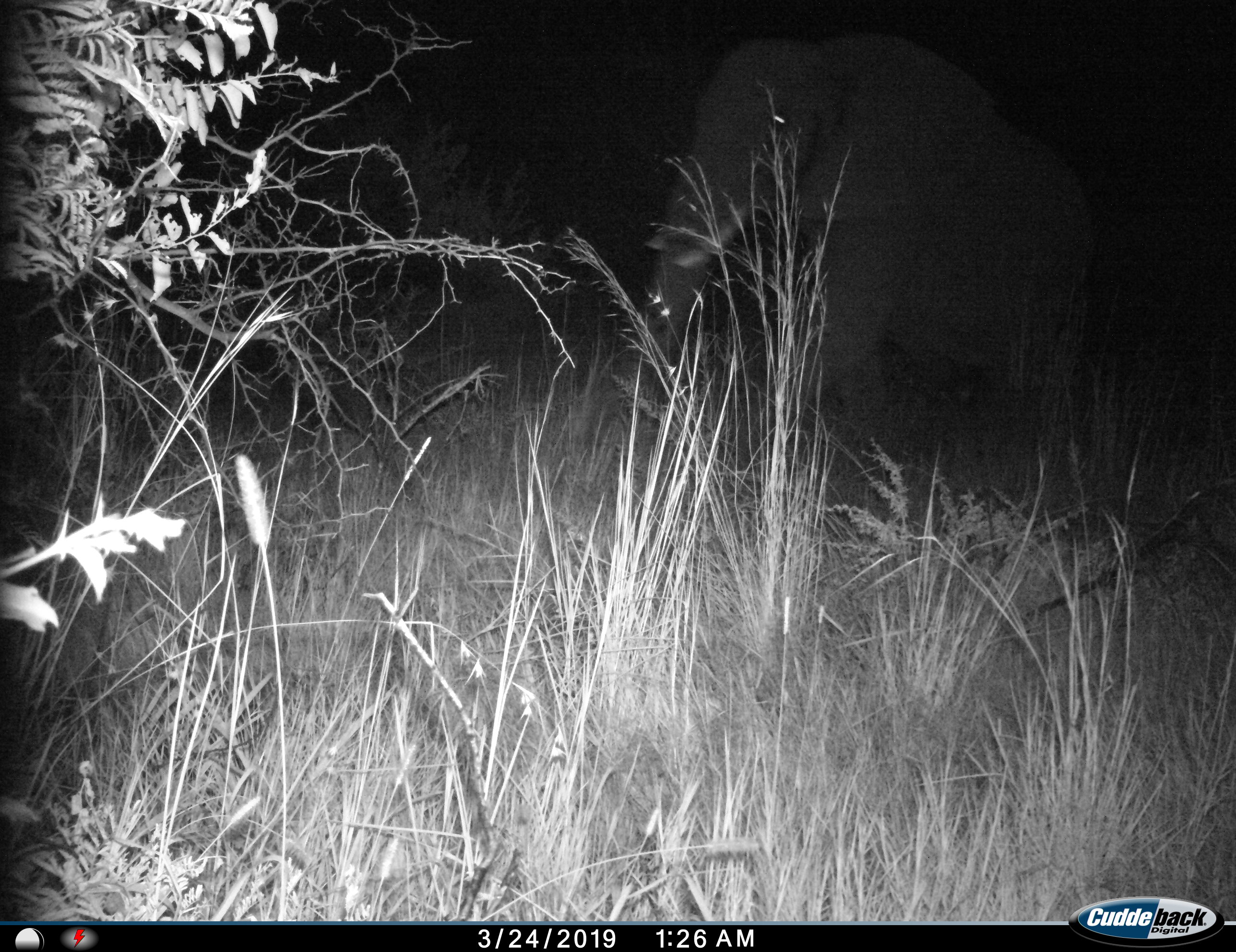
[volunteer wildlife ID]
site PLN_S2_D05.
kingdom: Animalia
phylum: Chordata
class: Mammalia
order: Proboscidea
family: Elephantidae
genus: Loxodonta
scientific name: Loxodonta africana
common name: african bush elephant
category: elephant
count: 1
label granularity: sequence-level